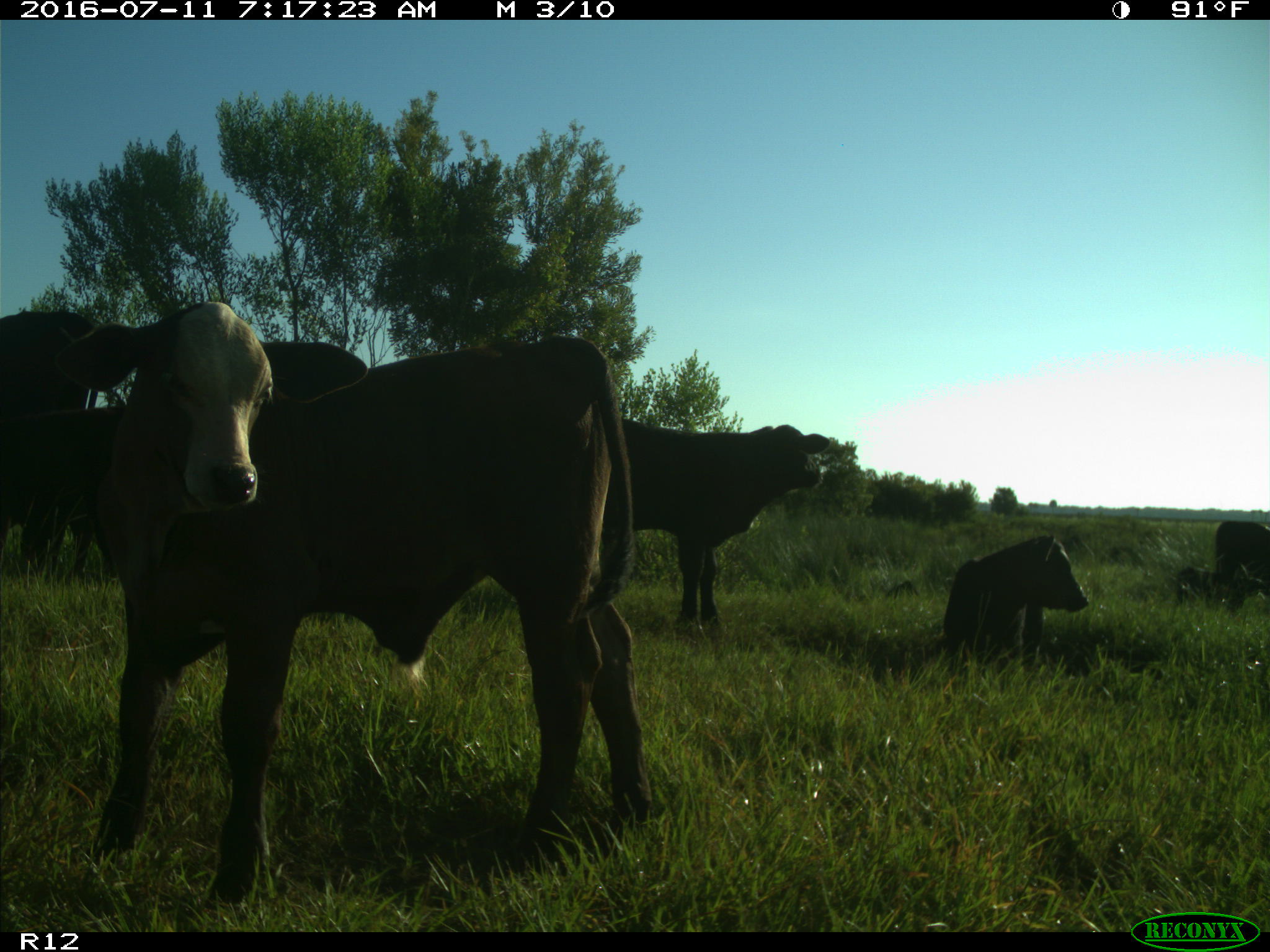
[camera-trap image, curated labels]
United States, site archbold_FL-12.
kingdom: Animalia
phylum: Chordata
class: Mammalia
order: Artiodactyla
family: Bovidae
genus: Bos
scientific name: Bos taurus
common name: domestic cow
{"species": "Bos taurus (domestic cow)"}